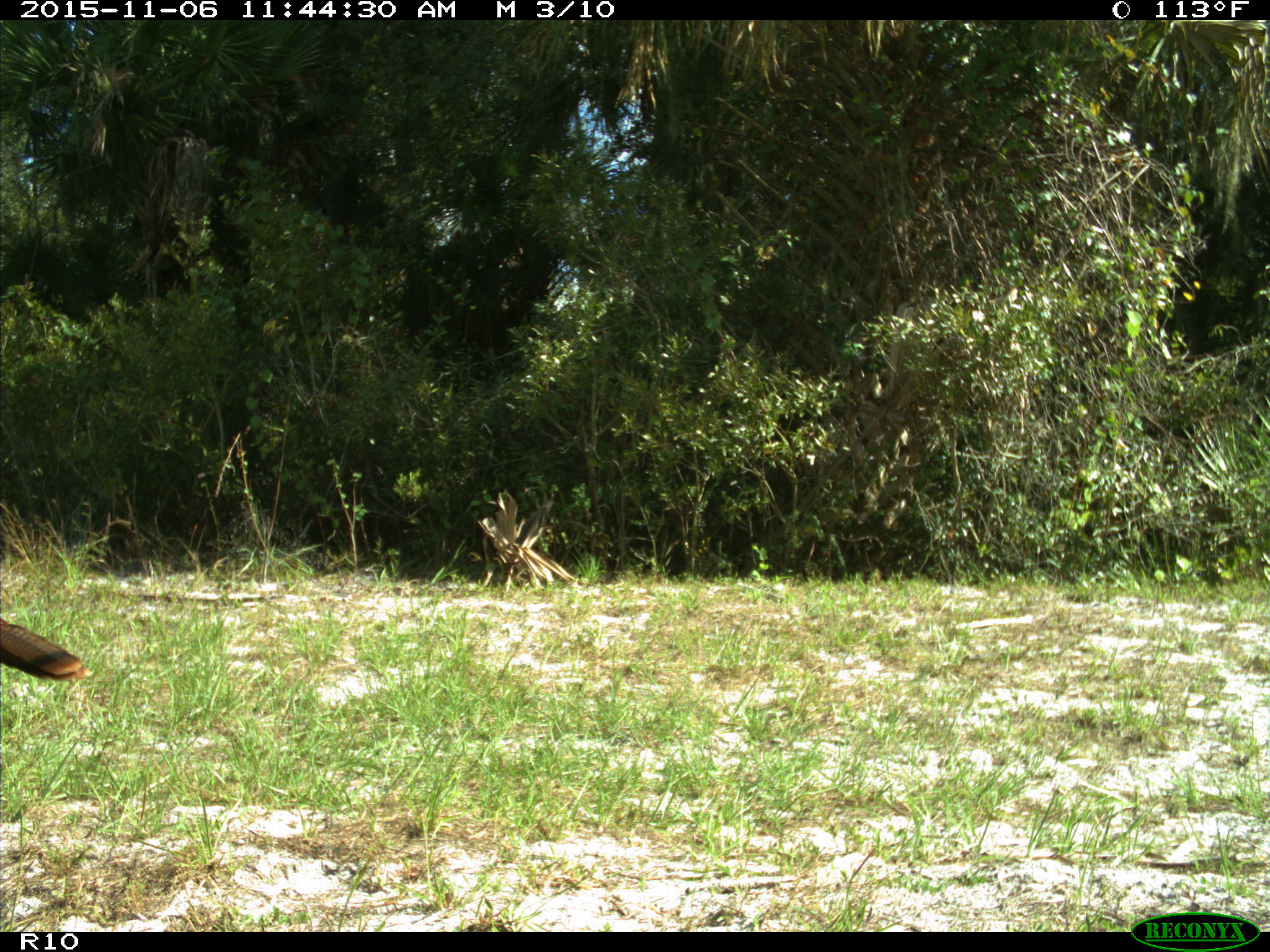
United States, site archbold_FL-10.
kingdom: Animalia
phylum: Chordata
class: Aves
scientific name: Aves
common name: birds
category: unidentified bird